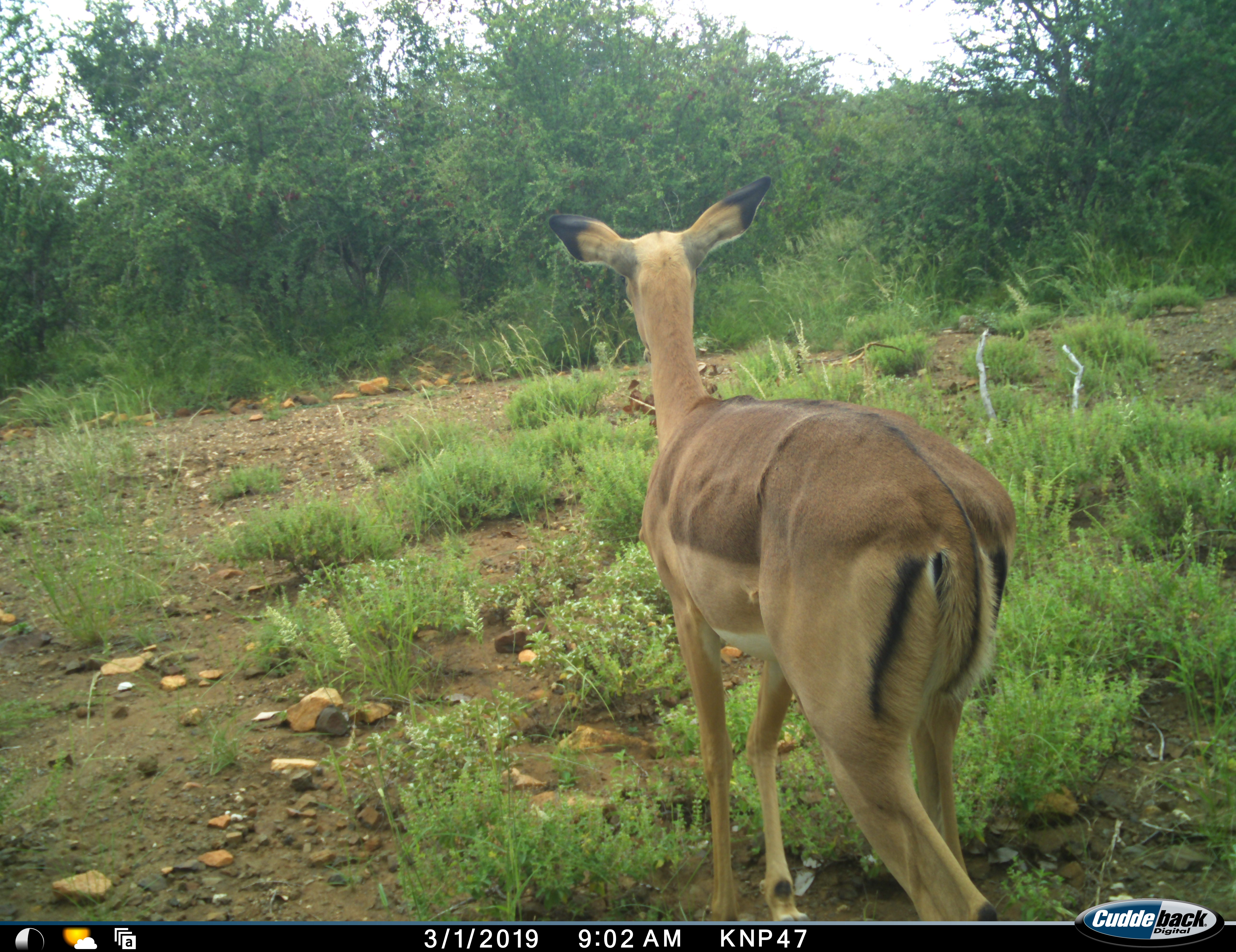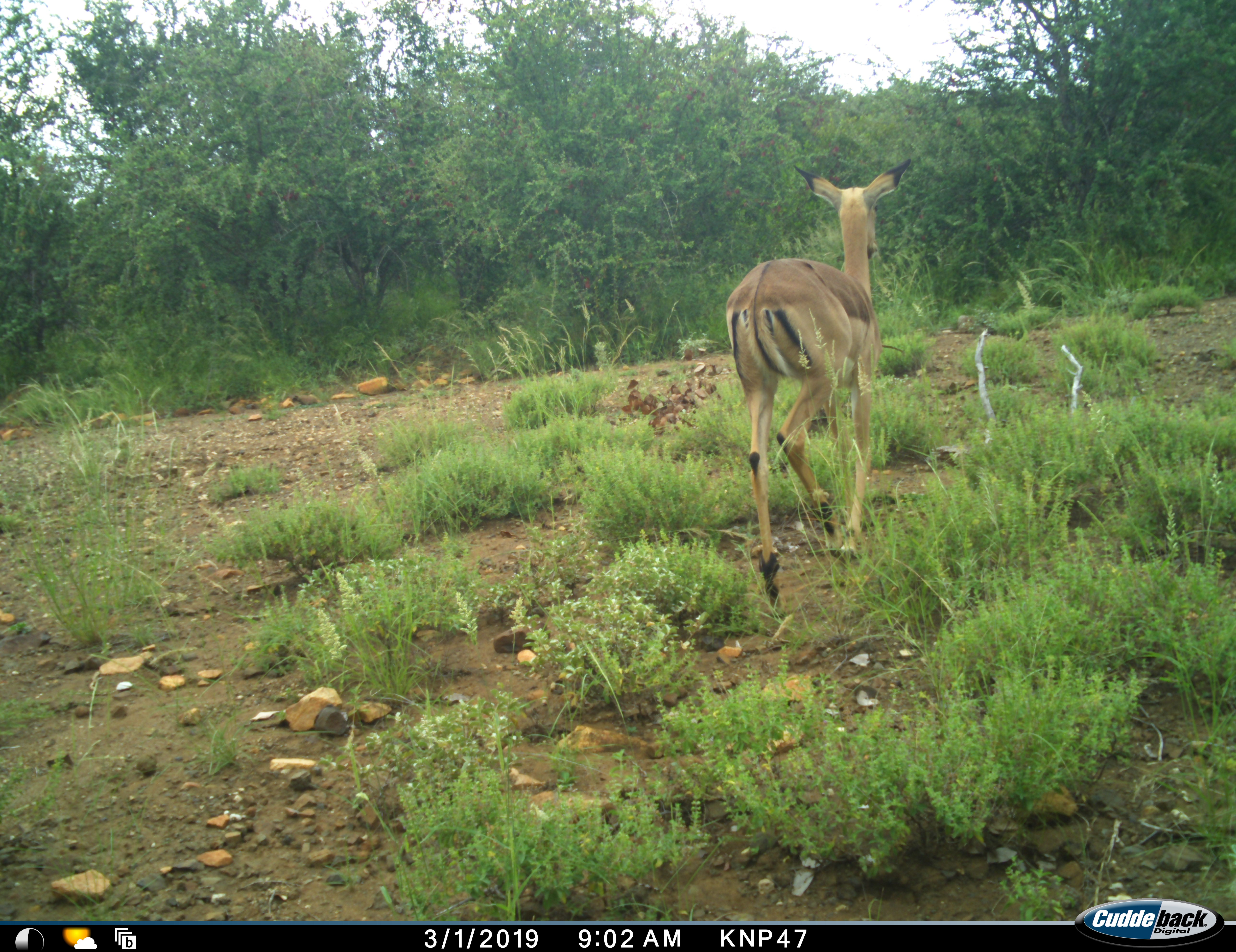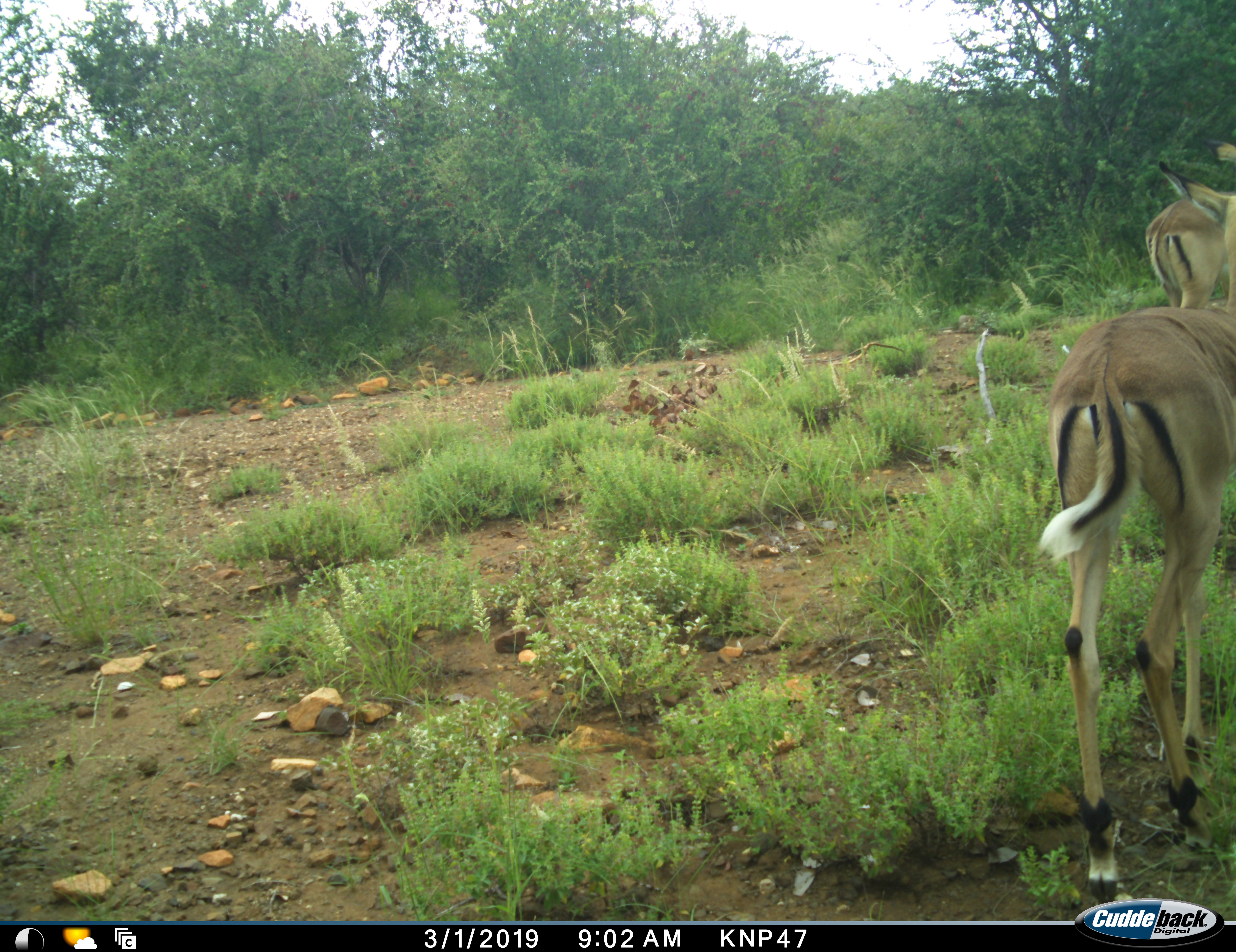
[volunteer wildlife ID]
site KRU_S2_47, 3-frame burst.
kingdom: Animalia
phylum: Chordata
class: Mammalia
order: Artiodactyla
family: Bovidae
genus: Aepyceros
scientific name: Aepyceros melampus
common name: impala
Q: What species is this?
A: Impala (Aepyceros melampus).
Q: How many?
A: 2.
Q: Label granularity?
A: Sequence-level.